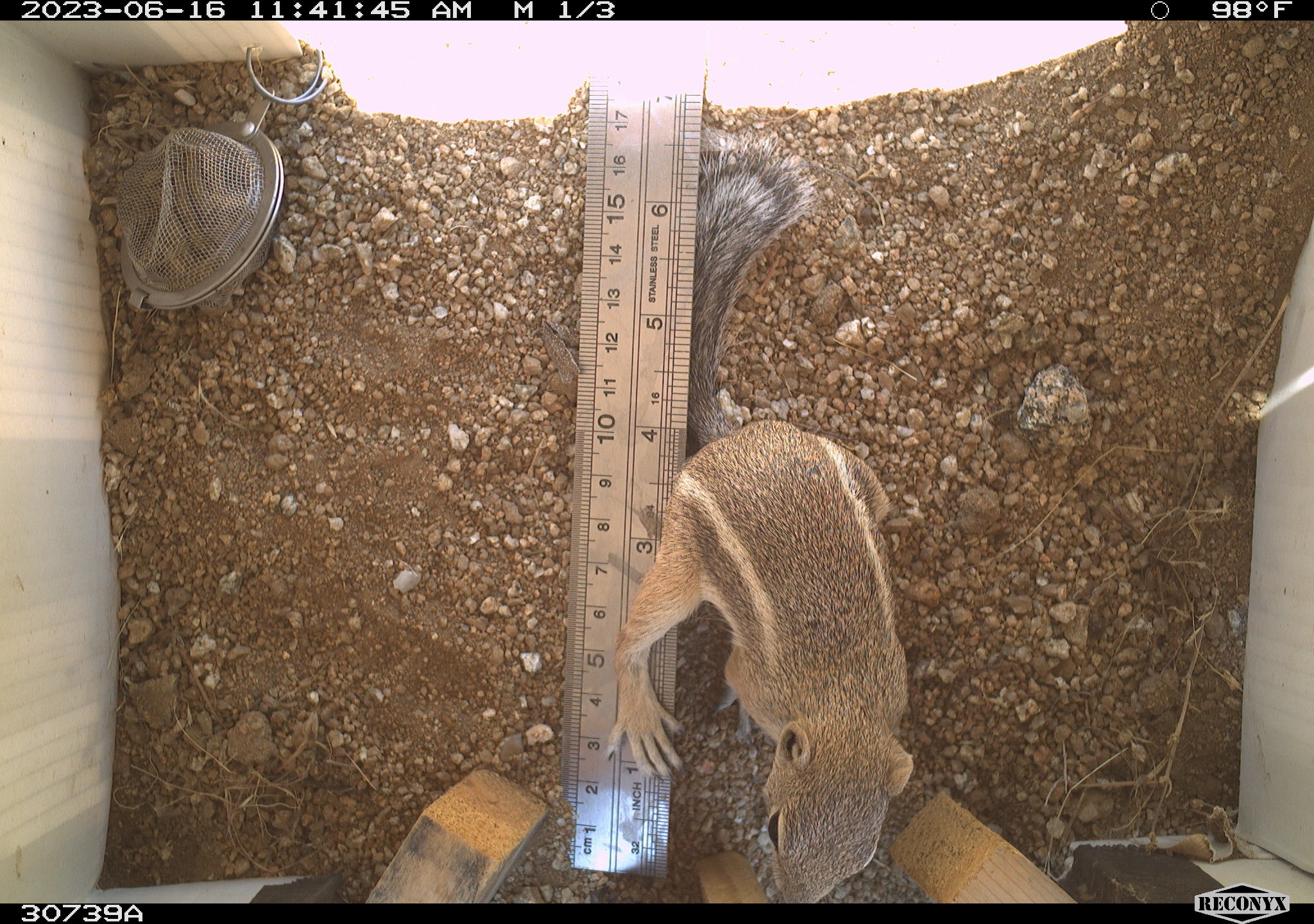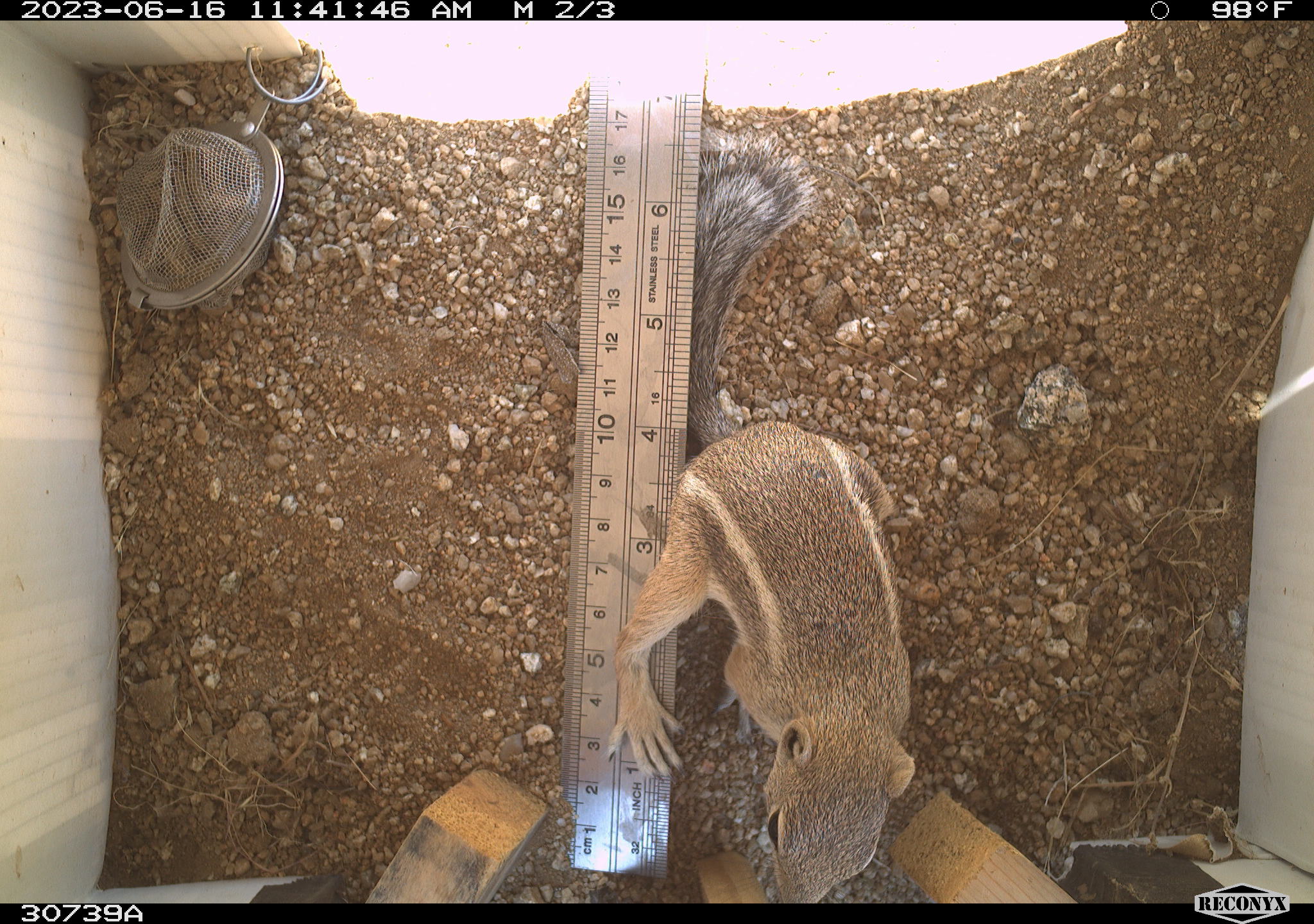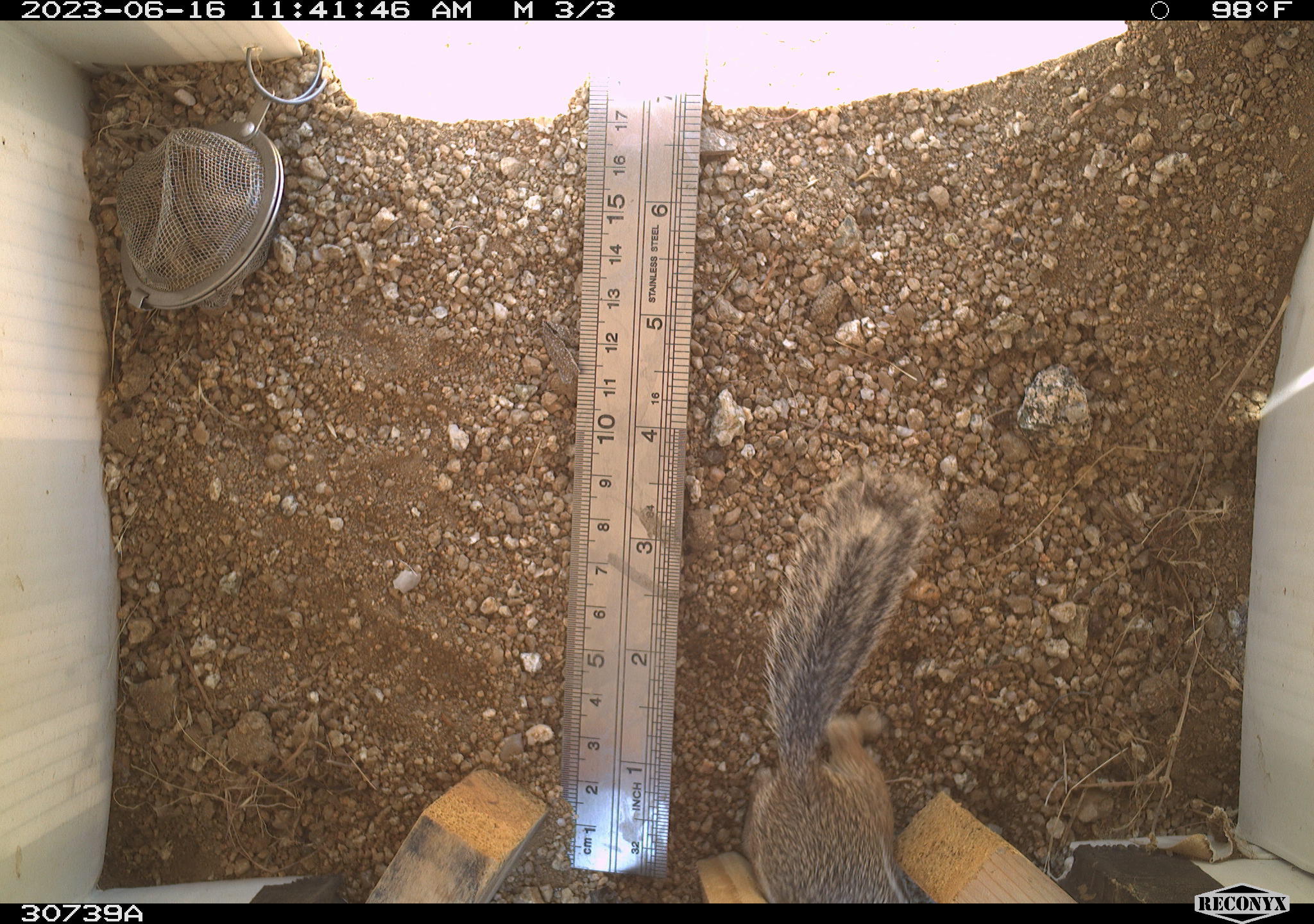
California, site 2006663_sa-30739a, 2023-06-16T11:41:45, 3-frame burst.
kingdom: Animalia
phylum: Chordata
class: Mammalia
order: Rodentia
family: Sciuridae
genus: Ammospermophilus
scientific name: Ammospermophilus leucurus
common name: white-tailed antelope squirrel